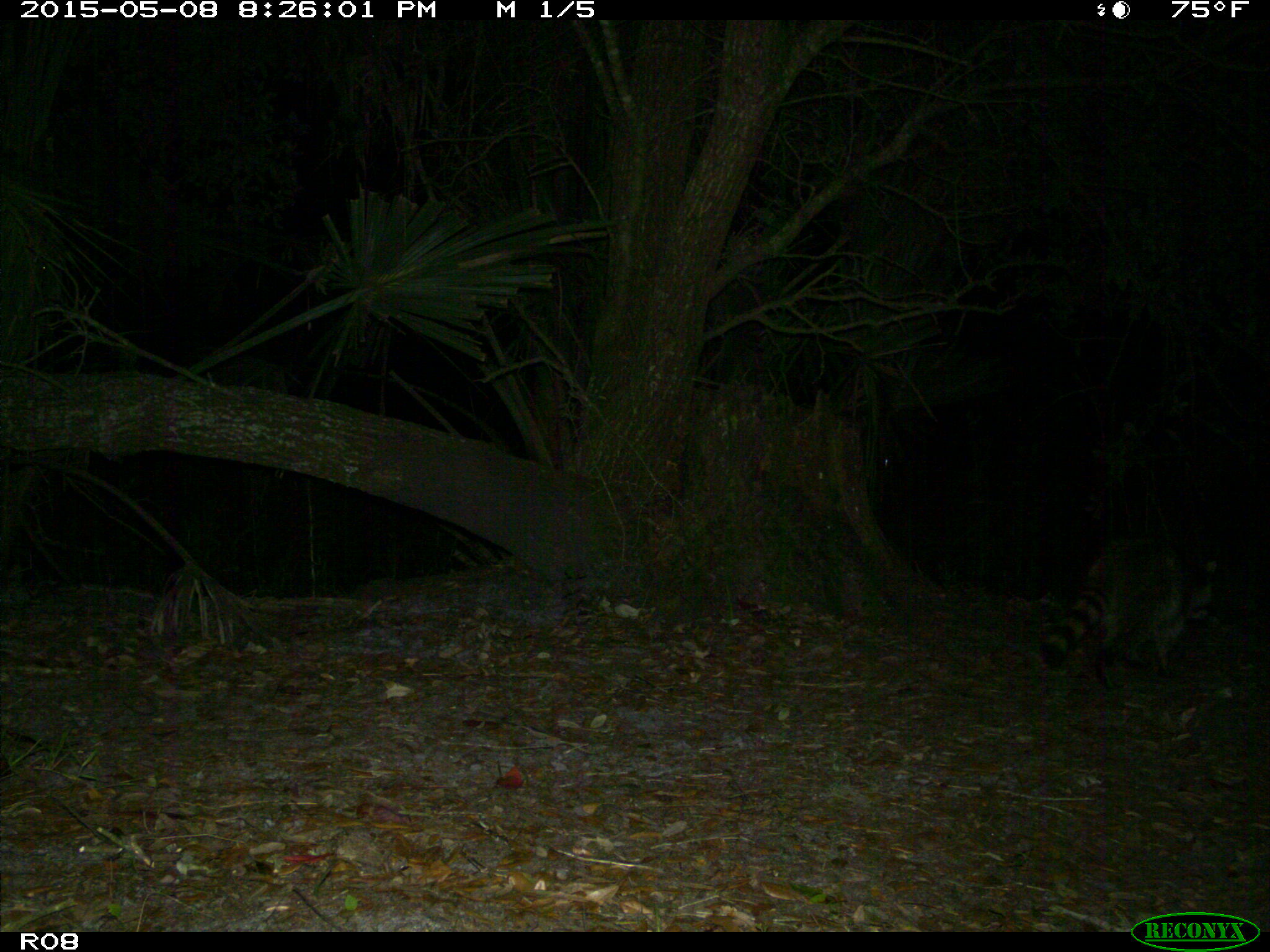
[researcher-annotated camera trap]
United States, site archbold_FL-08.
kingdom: Animalia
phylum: Chordata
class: Mammalia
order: Carnivora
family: Procyonidae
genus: Procyon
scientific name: Procyon lotor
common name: common raccoon